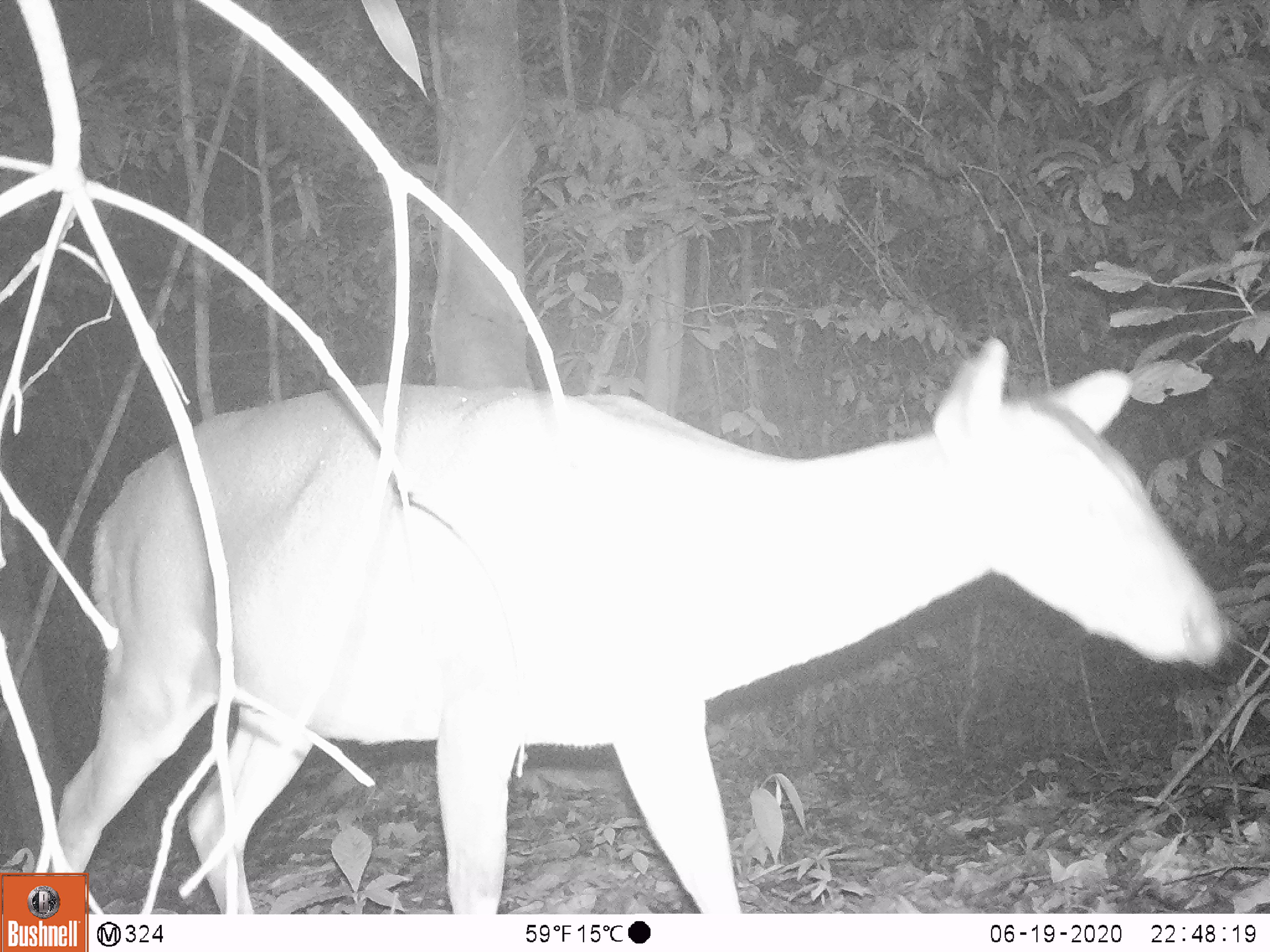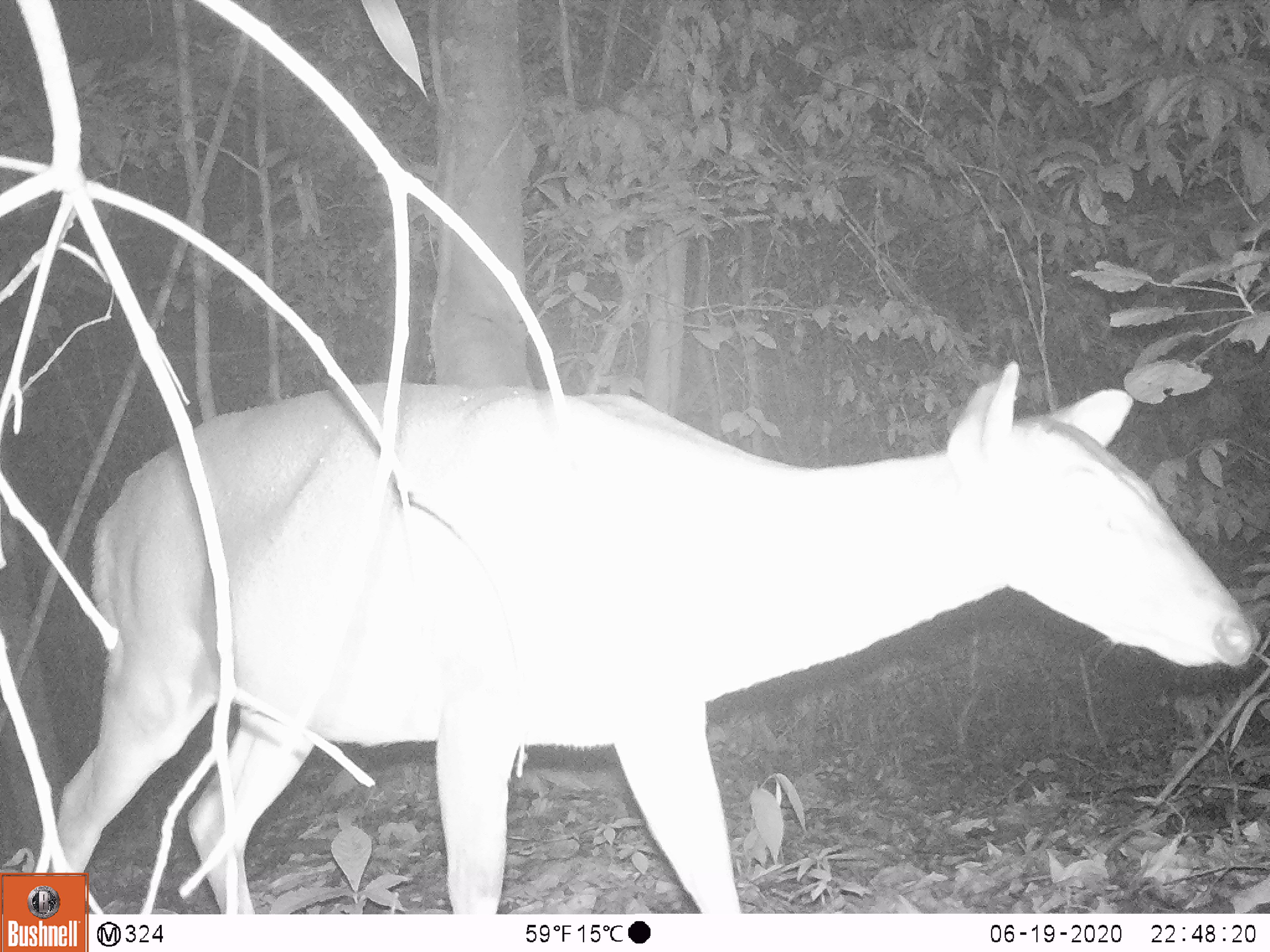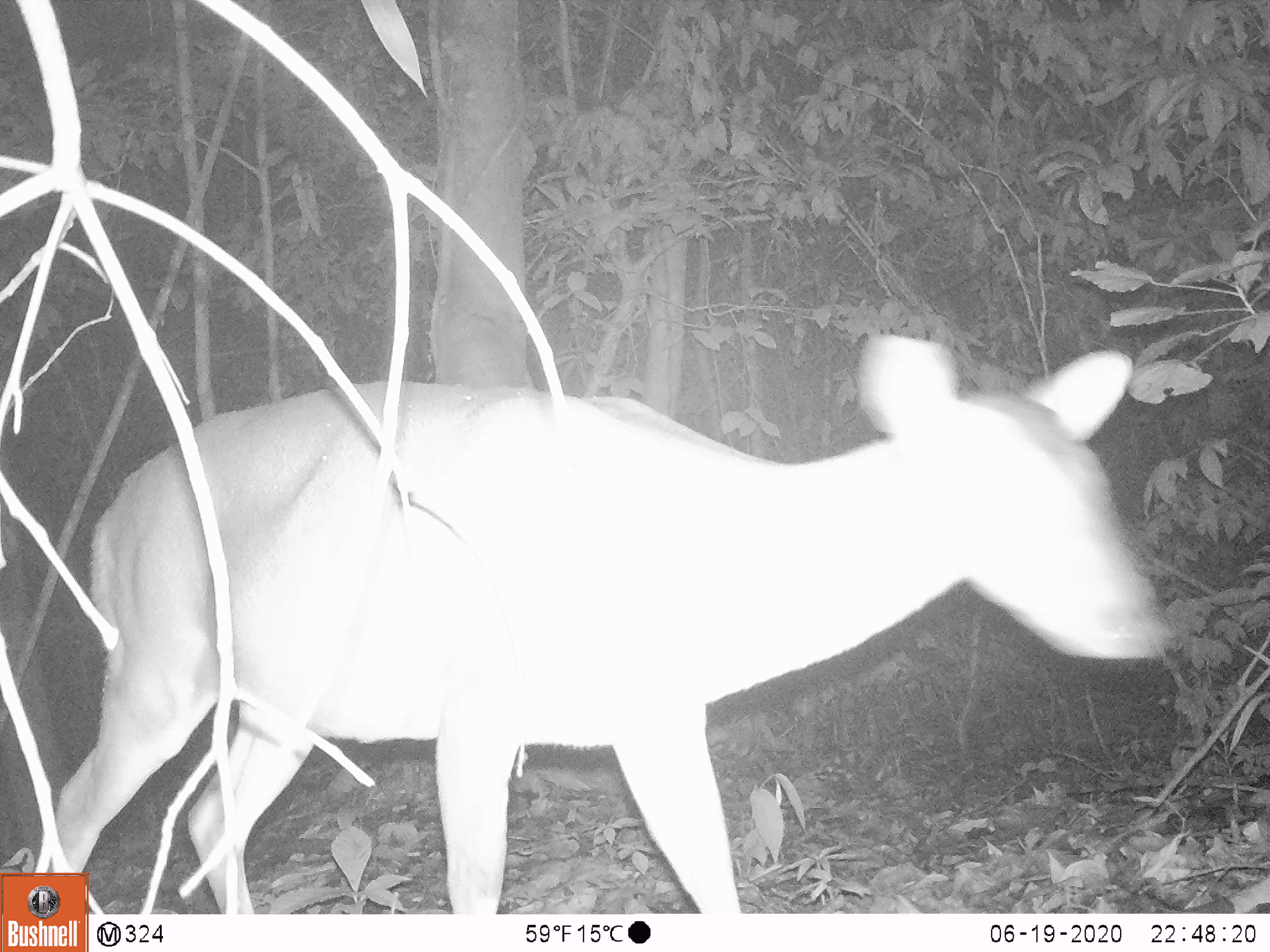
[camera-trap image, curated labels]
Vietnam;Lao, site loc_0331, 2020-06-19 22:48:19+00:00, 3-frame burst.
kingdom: Animalia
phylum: Chordata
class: Mammalia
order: Artiodactyla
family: Cervidae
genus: Muntiacus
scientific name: Muntiacus vuquangensis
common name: large-antlered muntjac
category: large antlered muntjac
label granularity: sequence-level